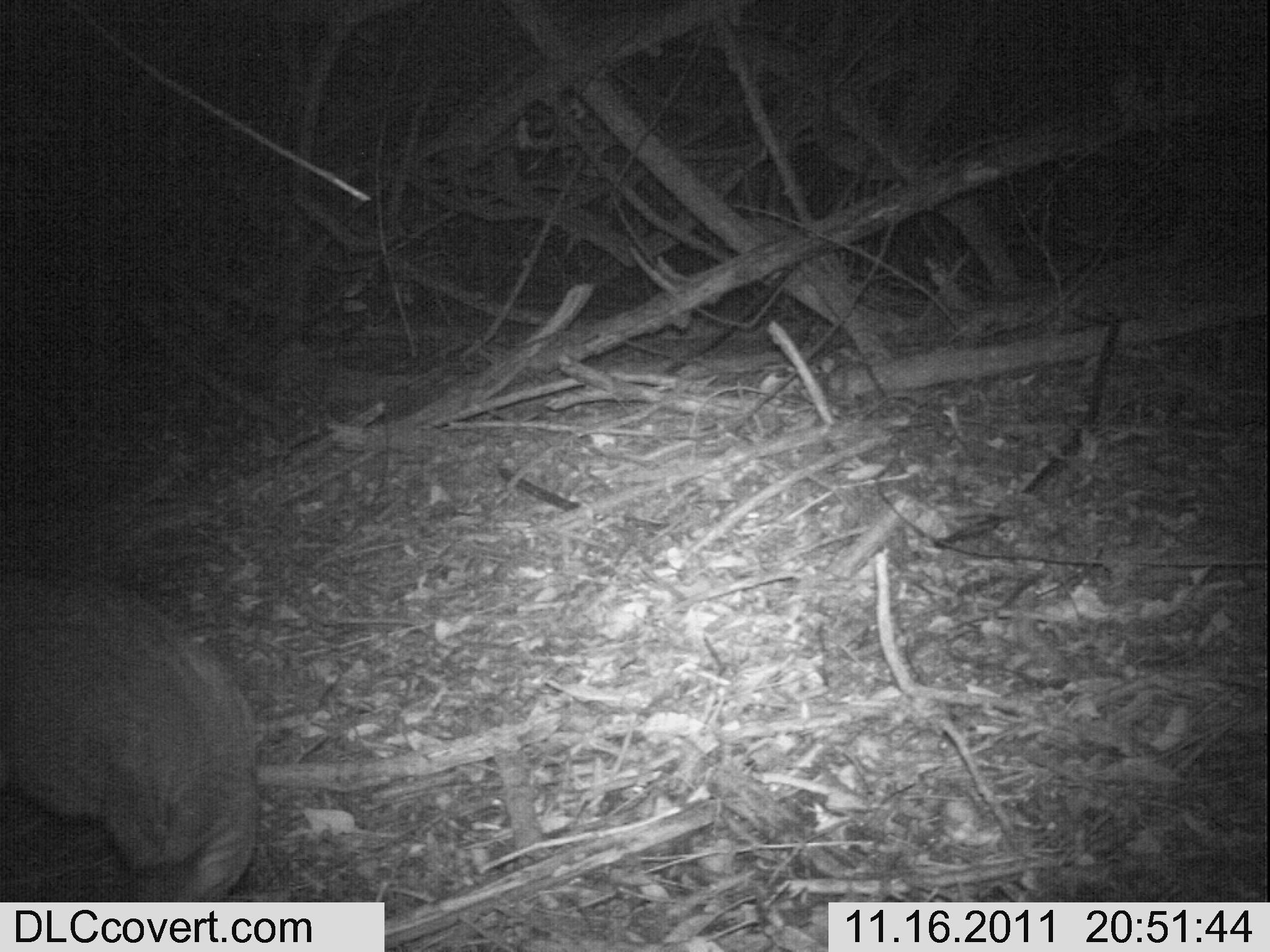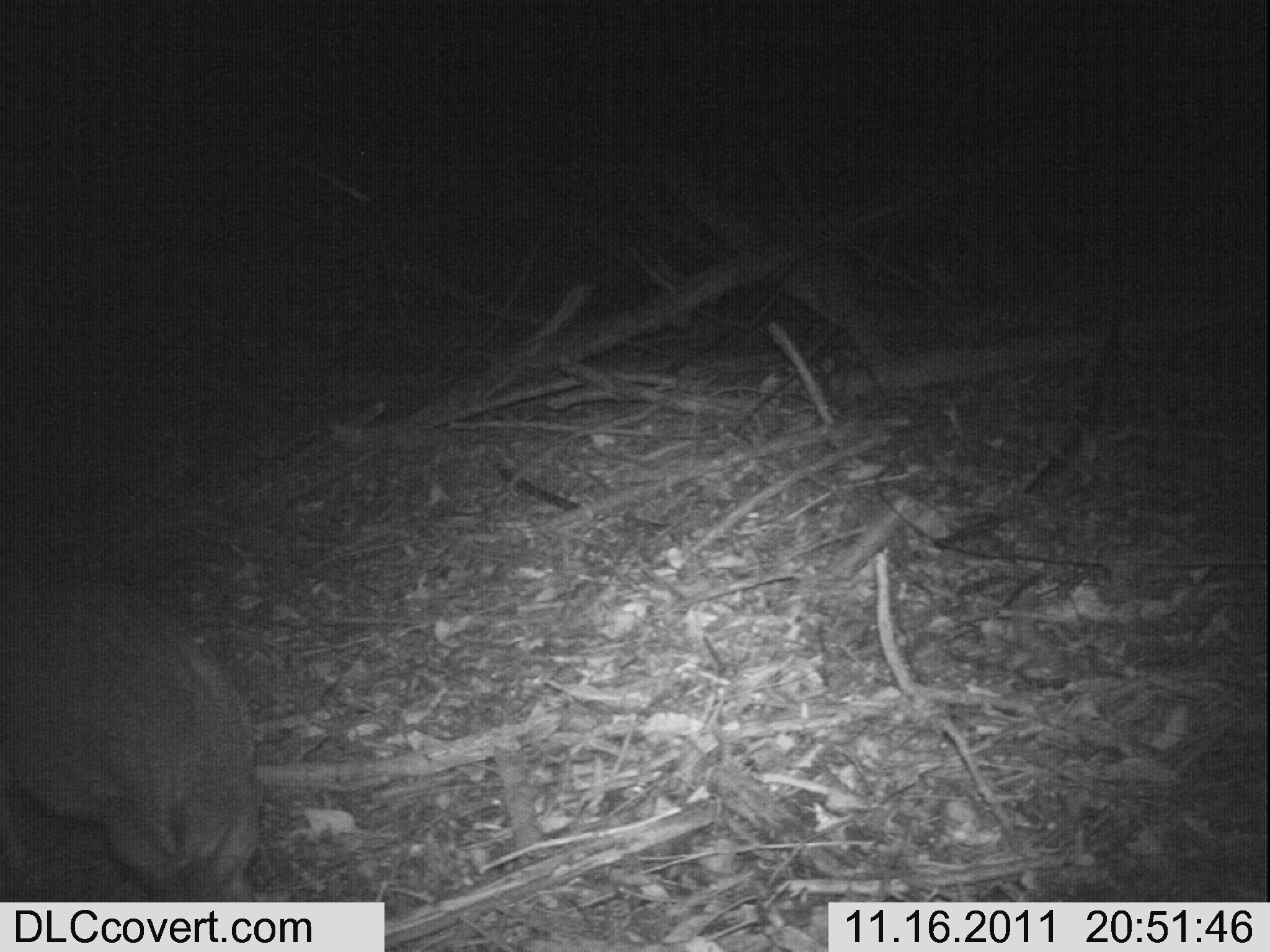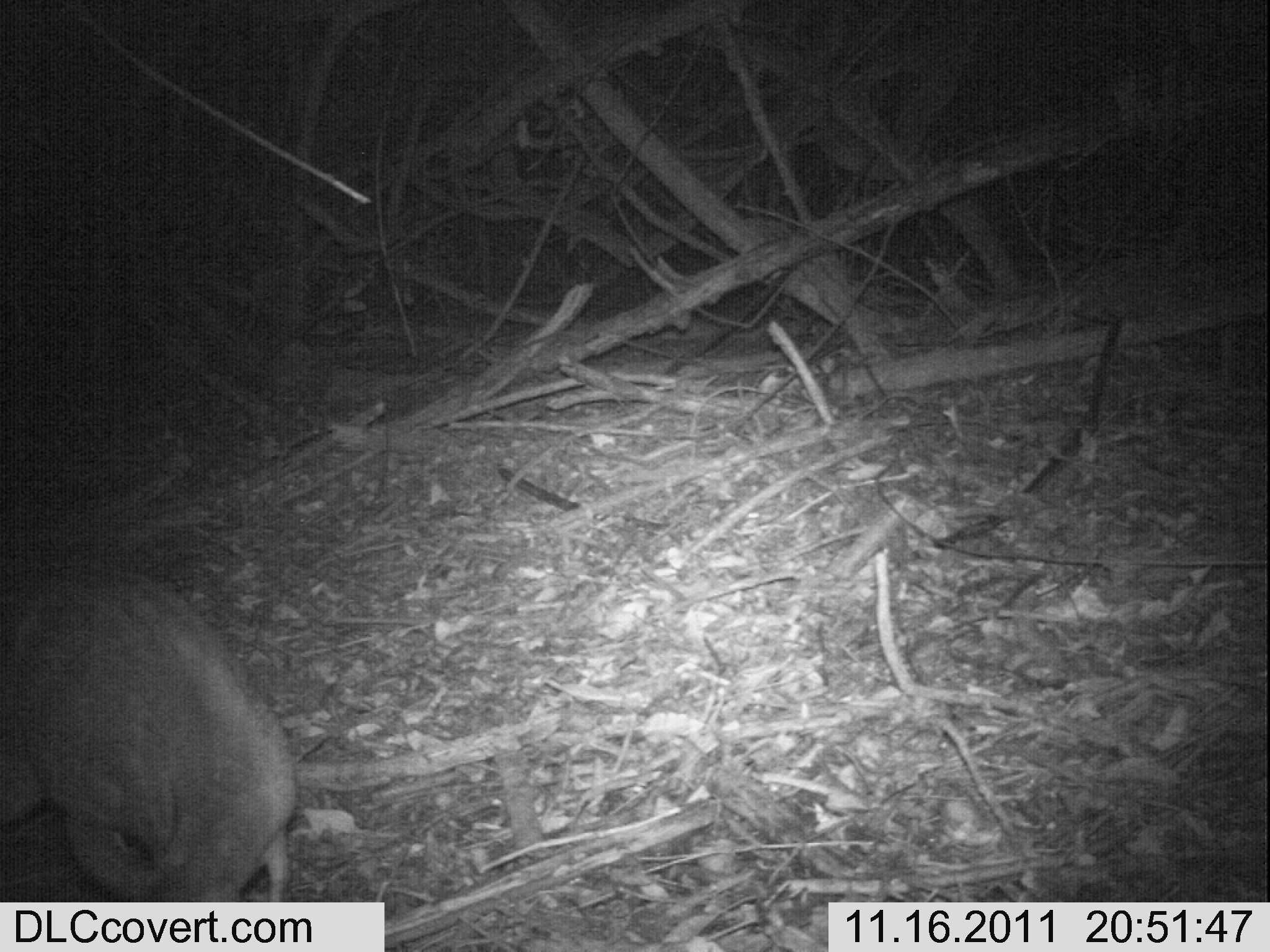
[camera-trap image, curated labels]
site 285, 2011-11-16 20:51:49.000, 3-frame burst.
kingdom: Animalia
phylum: Chordata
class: Mammalia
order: Artiodactyla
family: Bovidae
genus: Nesotragus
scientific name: Nesotragus moschatus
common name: suni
Nesotragus moschatus (suni), count 1.